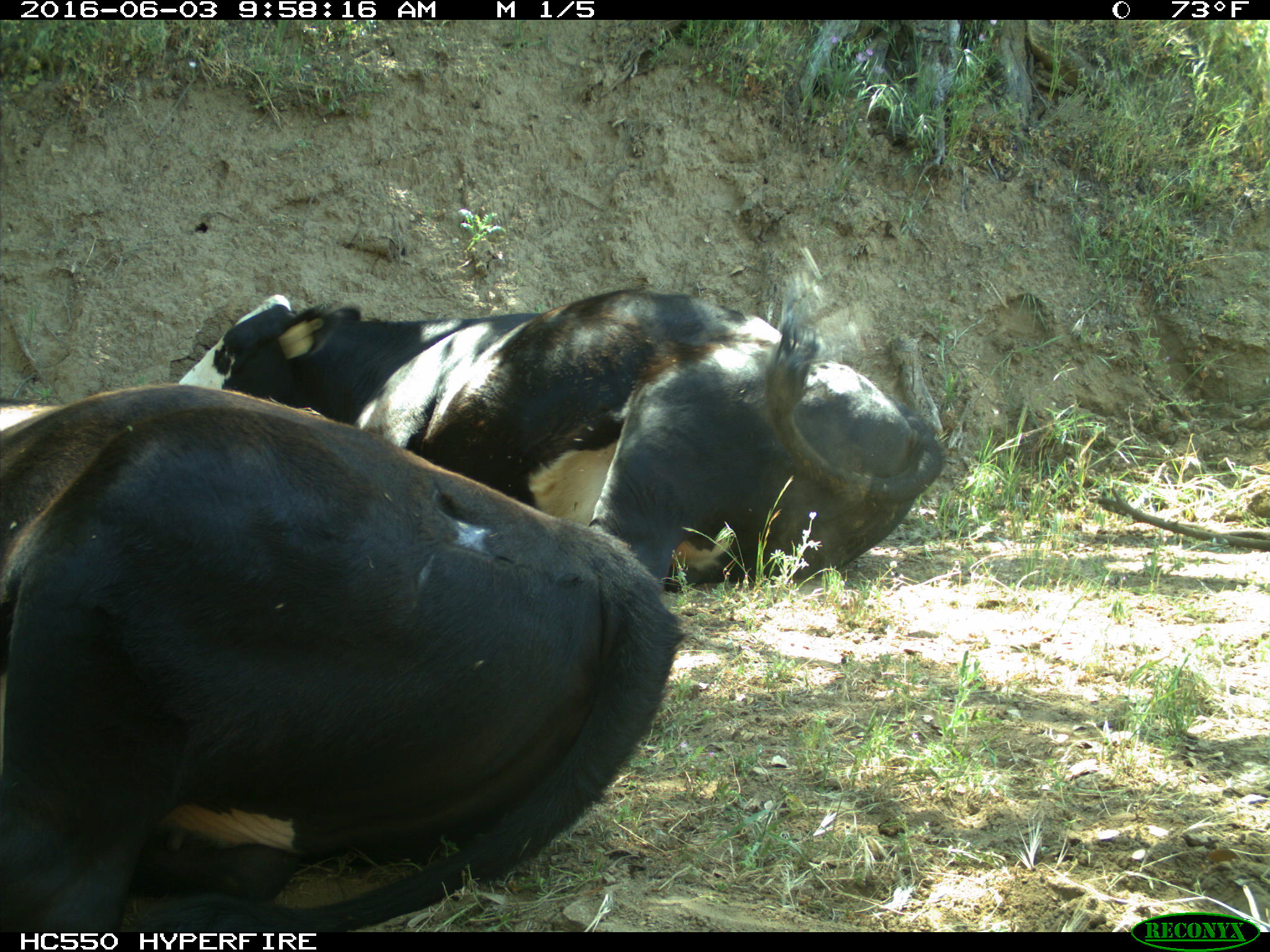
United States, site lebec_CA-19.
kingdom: Animalia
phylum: Chordata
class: Mammalia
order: Artiodactyla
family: Bovidae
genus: Bos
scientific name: Bos taurus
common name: domestic cow